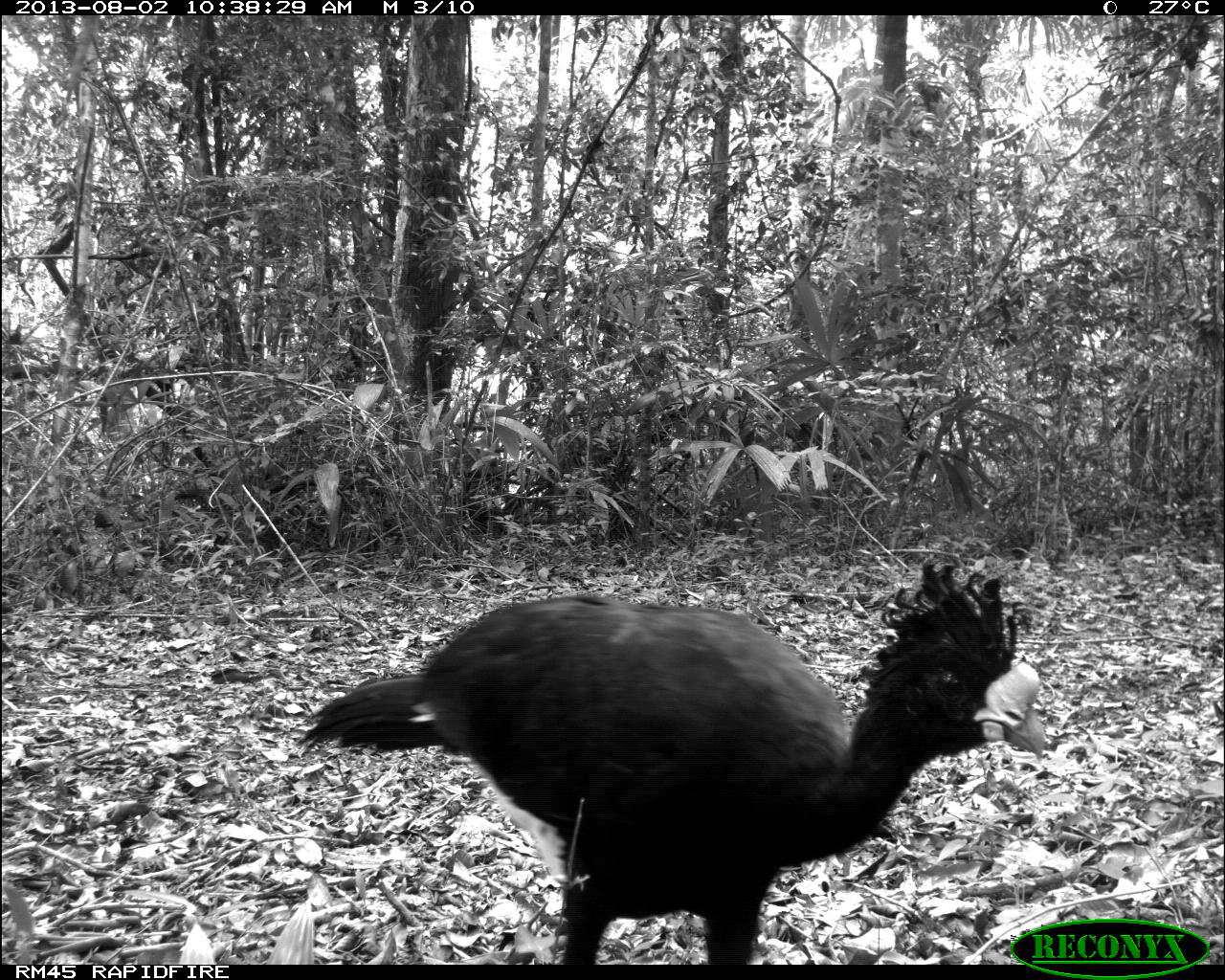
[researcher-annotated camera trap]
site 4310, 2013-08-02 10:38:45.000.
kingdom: Animalia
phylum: Chordata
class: Aves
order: Galliformes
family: Cracidae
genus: Crax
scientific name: Crax rubra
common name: great curassow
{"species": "Crax rubra (great curassow)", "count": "1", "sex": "male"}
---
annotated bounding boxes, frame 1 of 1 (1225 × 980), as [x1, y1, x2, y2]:
crax rubra: [294, 554, 1045, 965]